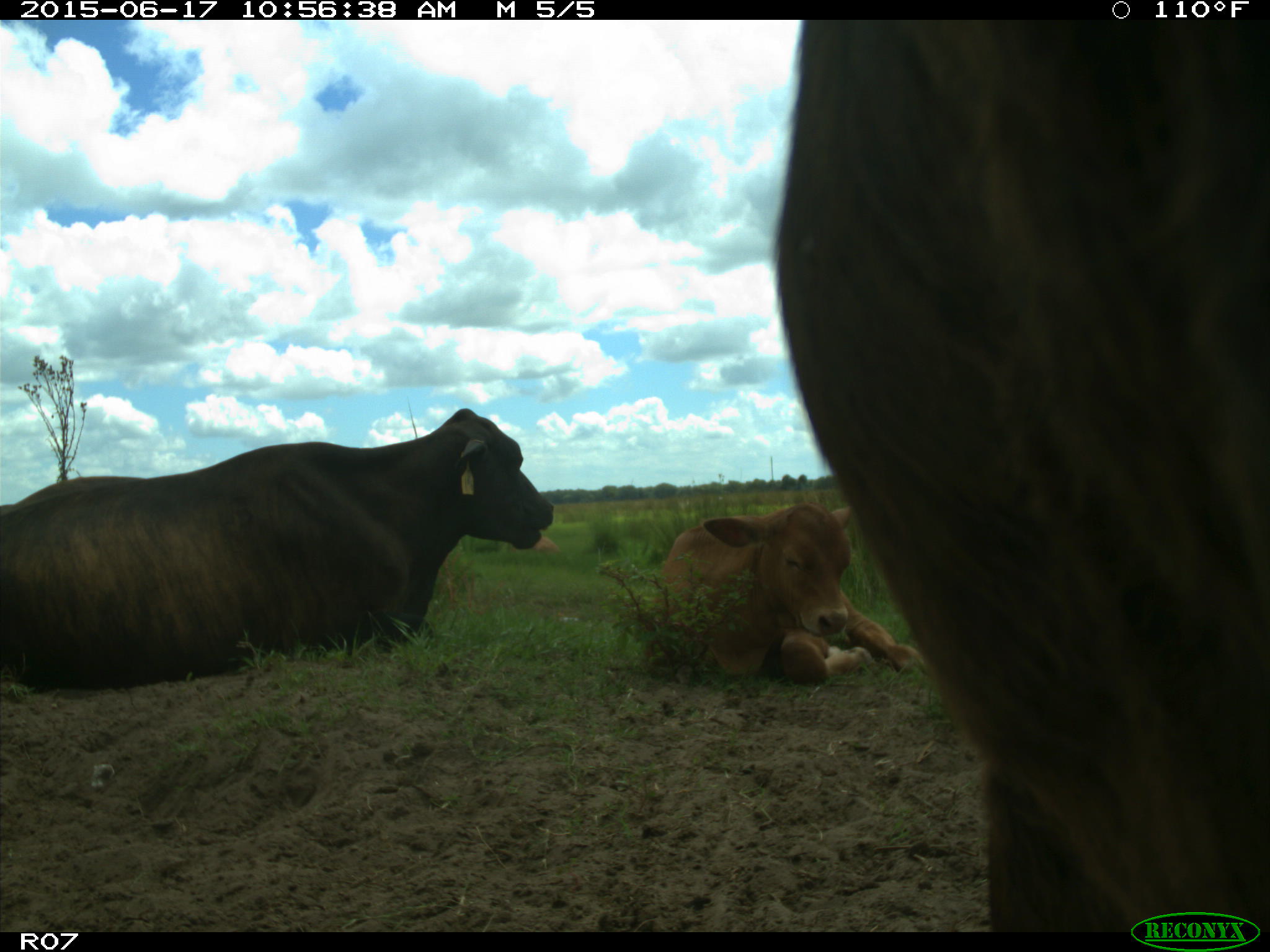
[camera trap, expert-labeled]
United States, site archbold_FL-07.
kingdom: Animalia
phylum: Chordata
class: Mammalia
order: Artiodactyla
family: Bovidae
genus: Bos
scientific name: Bos taurus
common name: domestic cow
Bos taurus (domestic cow).